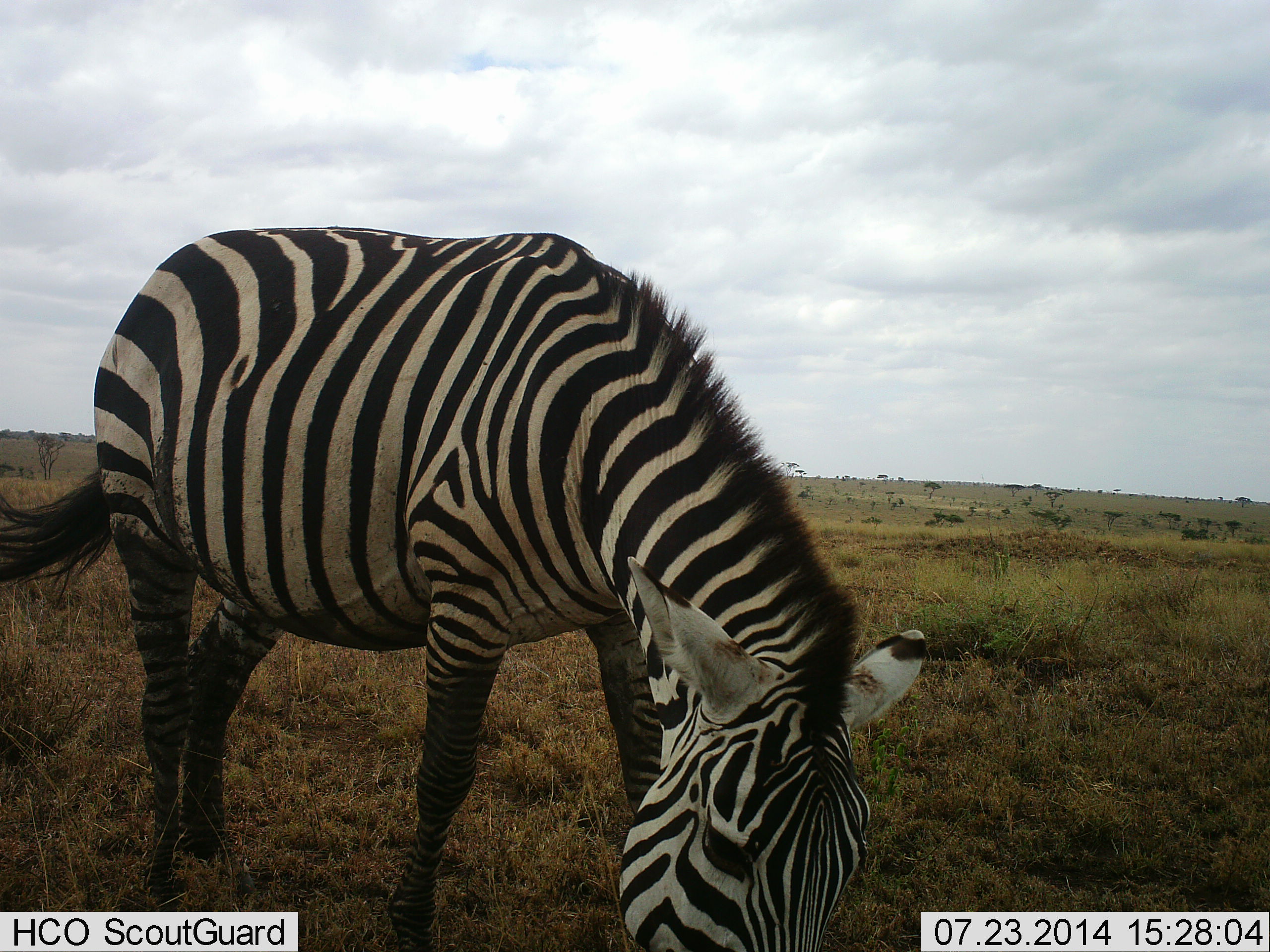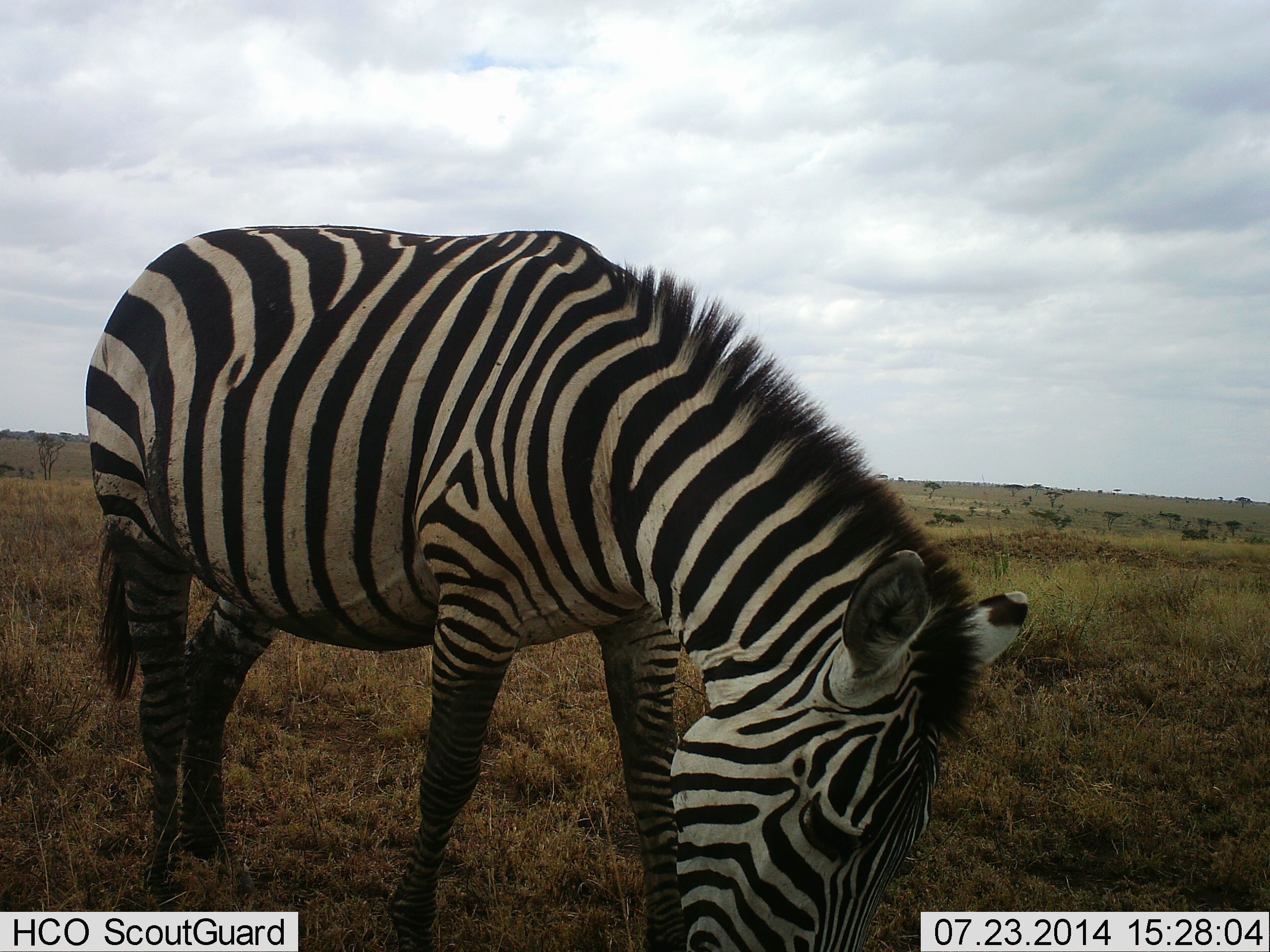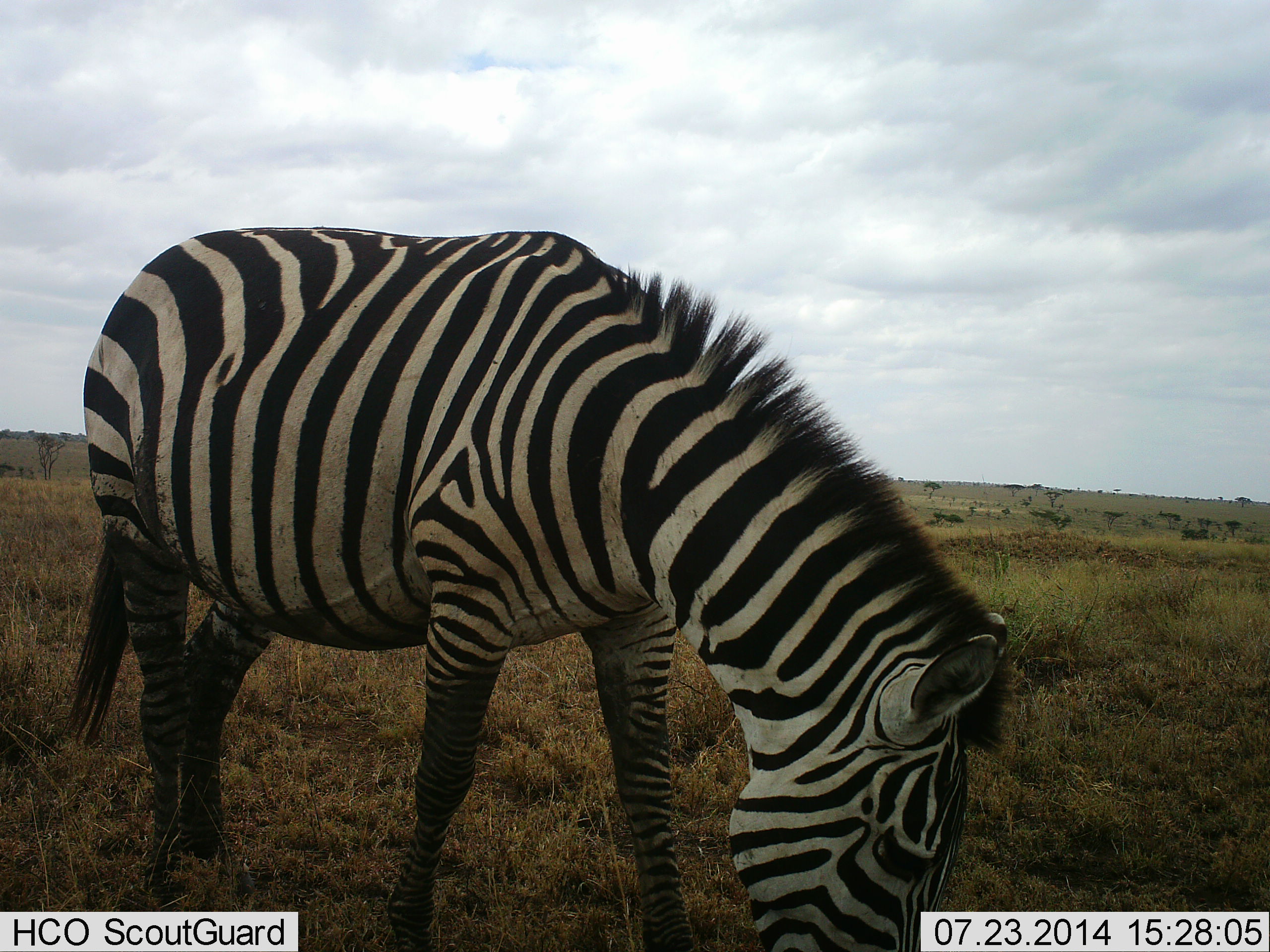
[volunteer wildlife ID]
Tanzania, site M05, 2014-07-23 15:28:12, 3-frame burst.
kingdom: Animalia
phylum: Chordata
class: Mammalia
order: Perissodactyla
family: Equidae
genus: Equus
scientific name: Equus quagga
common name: plains zebra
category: zebra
Zebra (plains zebra) (Equus quagga), count 1. Behavior (volunteer vote fractions): standing 0%, resting 0%, moving 10%, interacting 0%. Young present (vote fraction): 0%. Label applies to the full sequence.